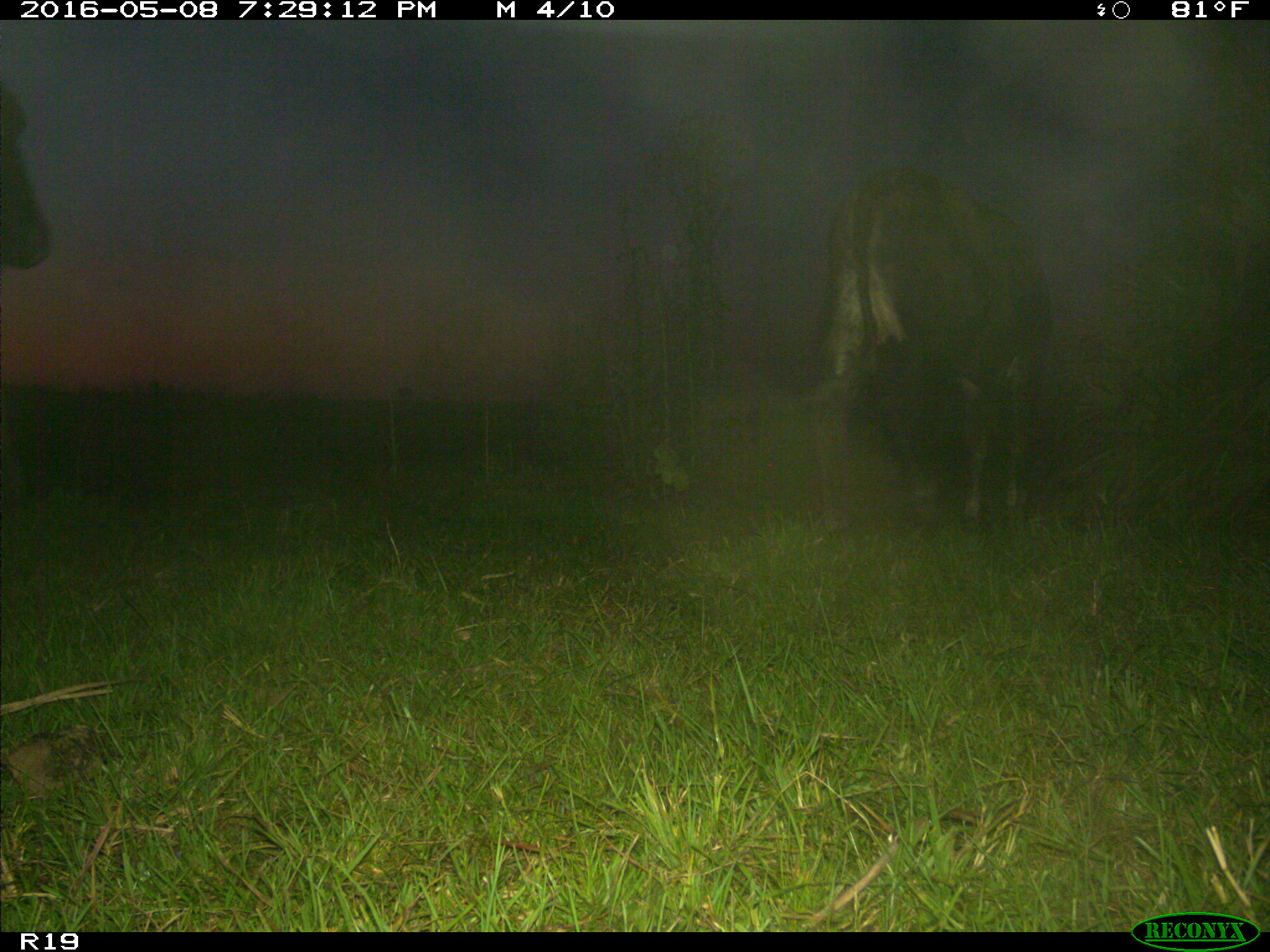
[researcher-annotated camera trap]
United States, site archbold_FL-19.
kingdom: Animalia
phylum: Chordata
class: Mammalia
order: Artiodactyla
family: Bovidae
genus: Bos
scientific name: Bos taurus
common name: domestic cow